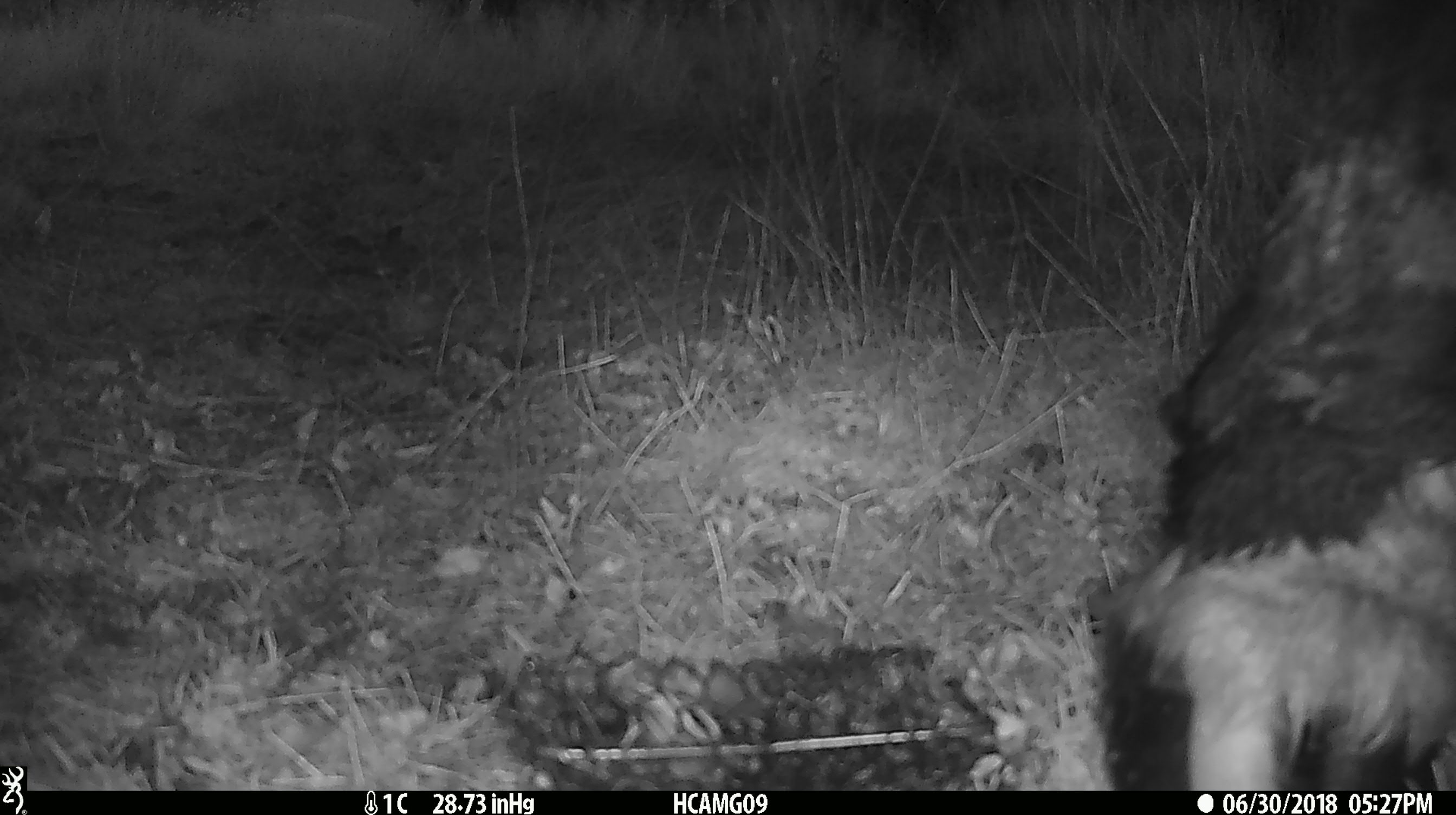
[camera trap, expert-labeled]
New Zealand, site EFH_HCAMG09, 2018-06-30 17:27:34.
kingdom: Animalia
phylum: Chordata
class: Mammalia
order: Artiodactyla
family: Bovidae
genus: Bos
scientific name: Bos taurus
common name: domestic cow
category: cow